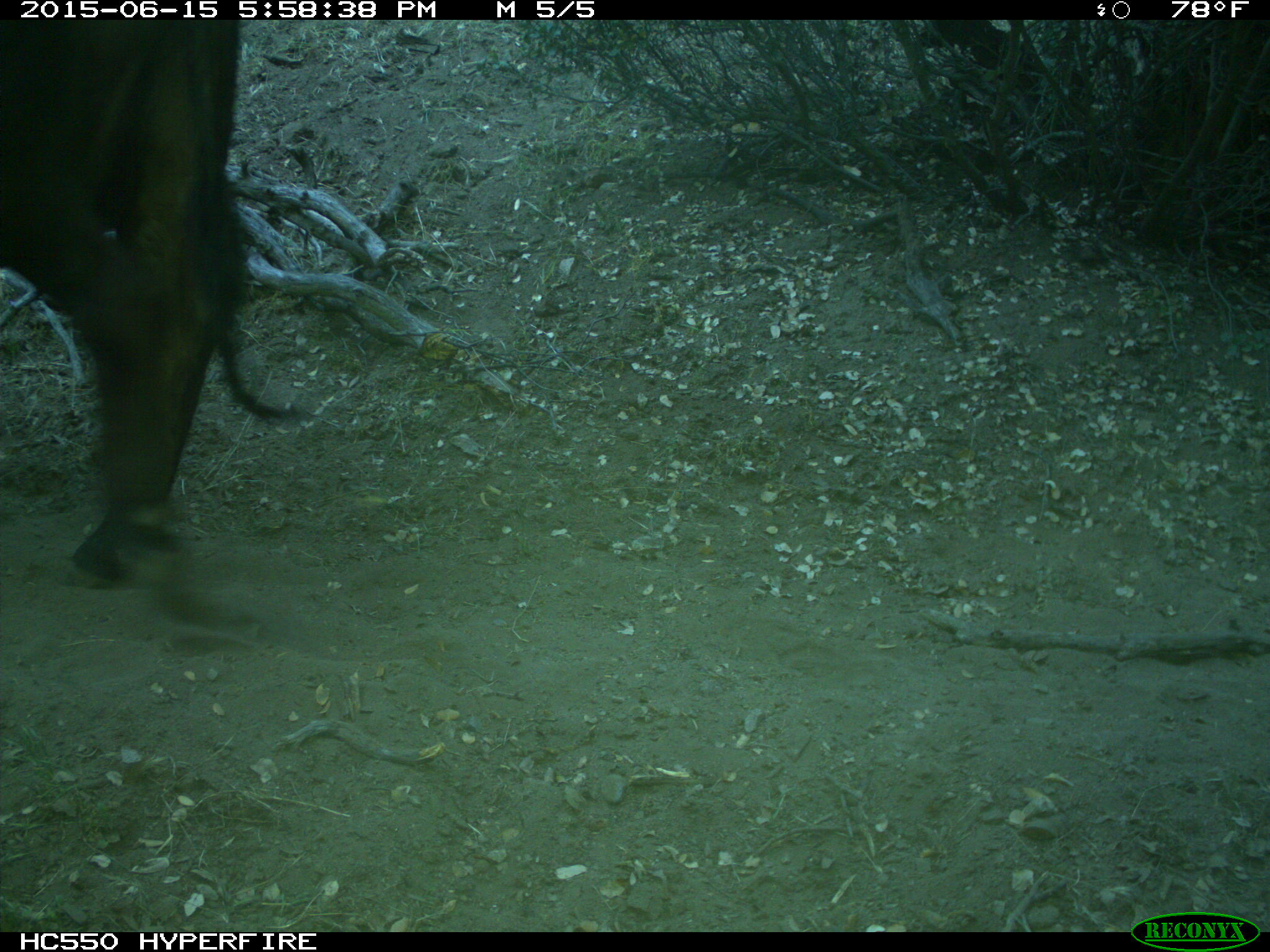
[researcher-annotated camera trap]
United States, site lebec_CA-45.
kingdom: Animalia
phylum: Chordata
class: Mammalia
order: Artiodactyla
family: Bovidae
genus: Bos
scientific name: Bos taurus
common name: domestic cow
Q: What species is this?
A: Bos taurus (domestic cow).